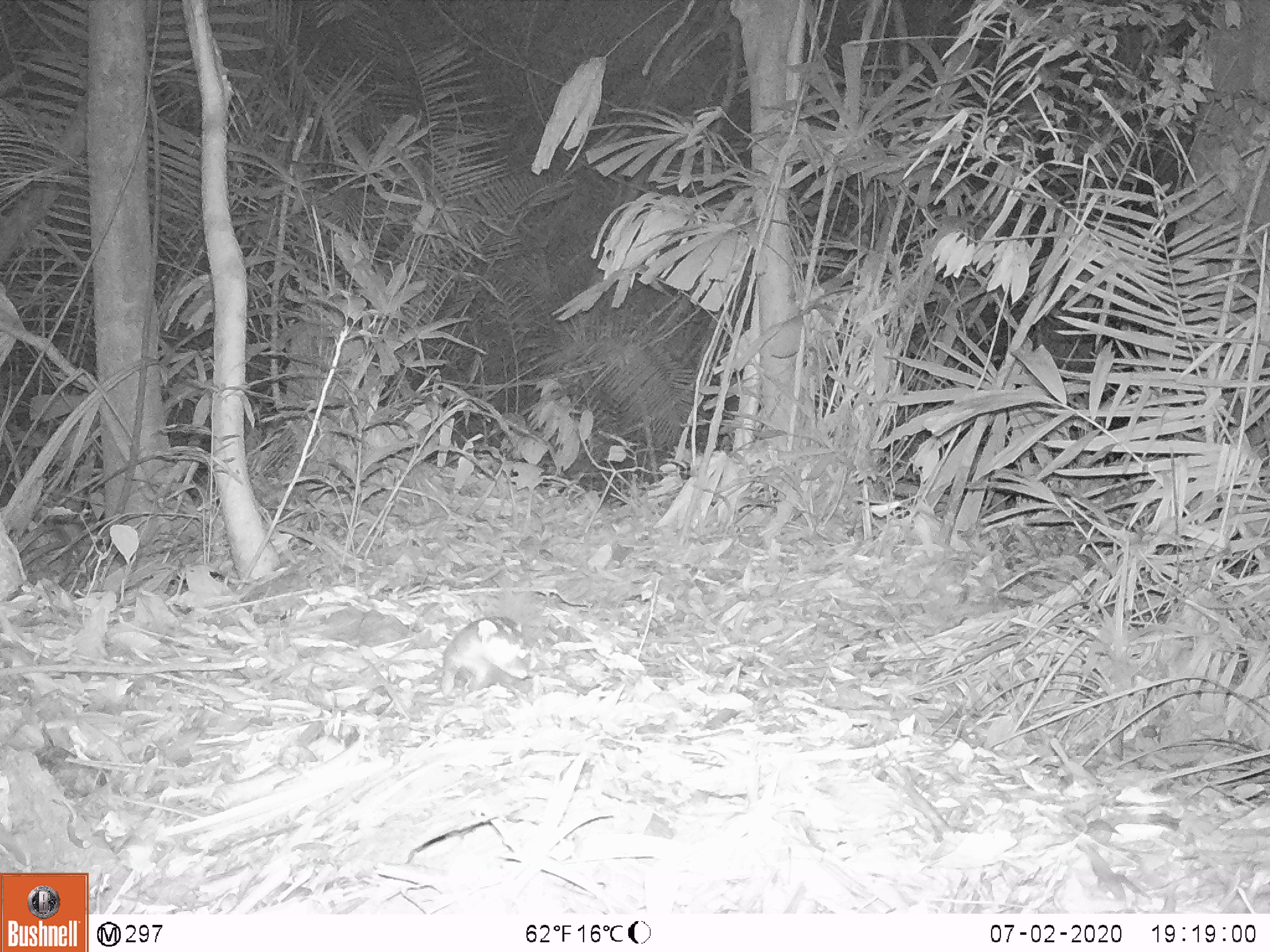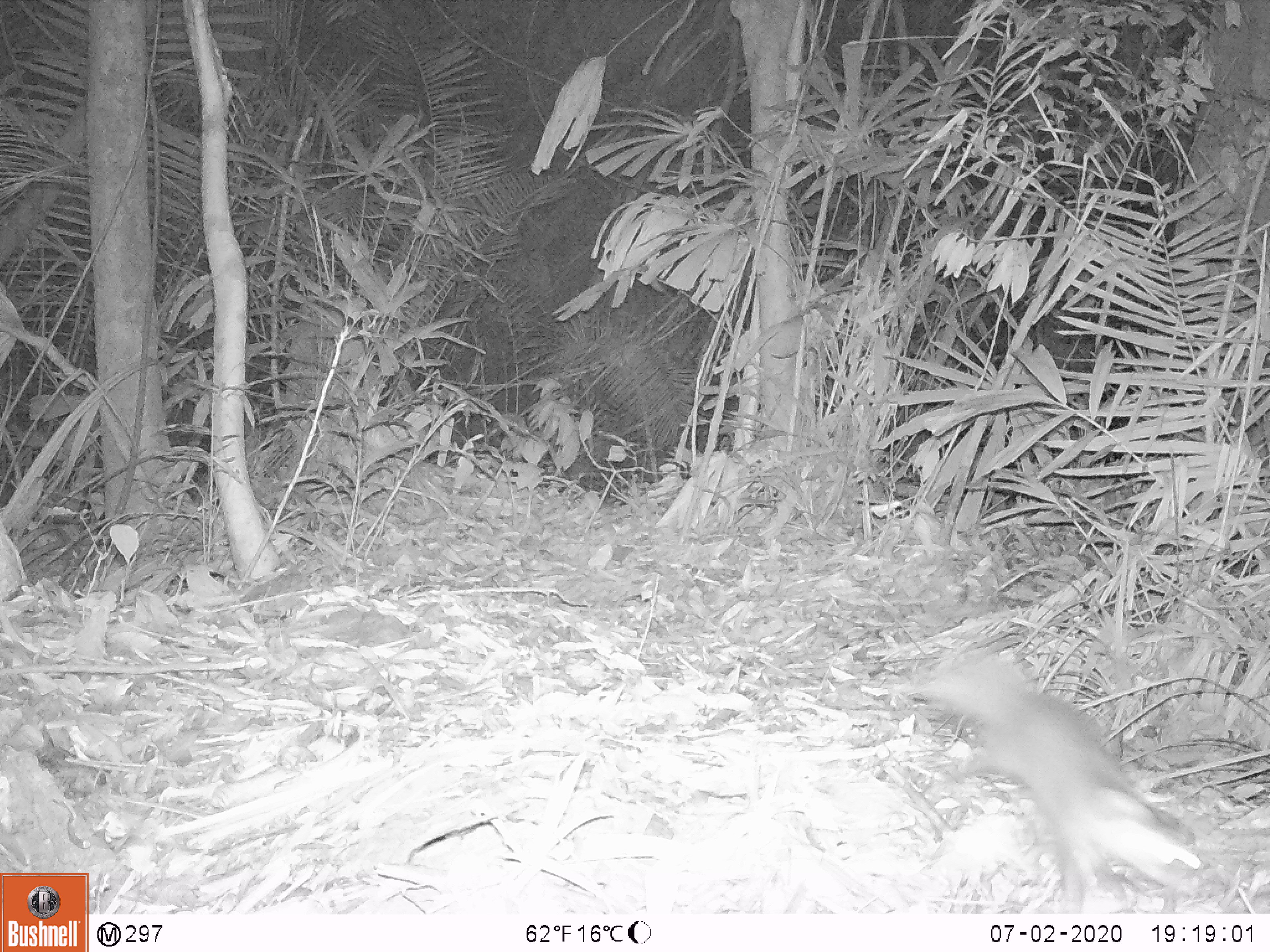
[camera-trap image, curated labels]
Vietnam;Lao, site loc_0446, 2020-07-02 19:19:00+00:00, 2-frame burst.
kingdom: Animalia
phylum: Chordata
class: Mammalia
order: Carnivora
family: Mustelidae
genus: Melogale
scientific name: Melogale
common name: ferret badger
Ferret badger (Melogale). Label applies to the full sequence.